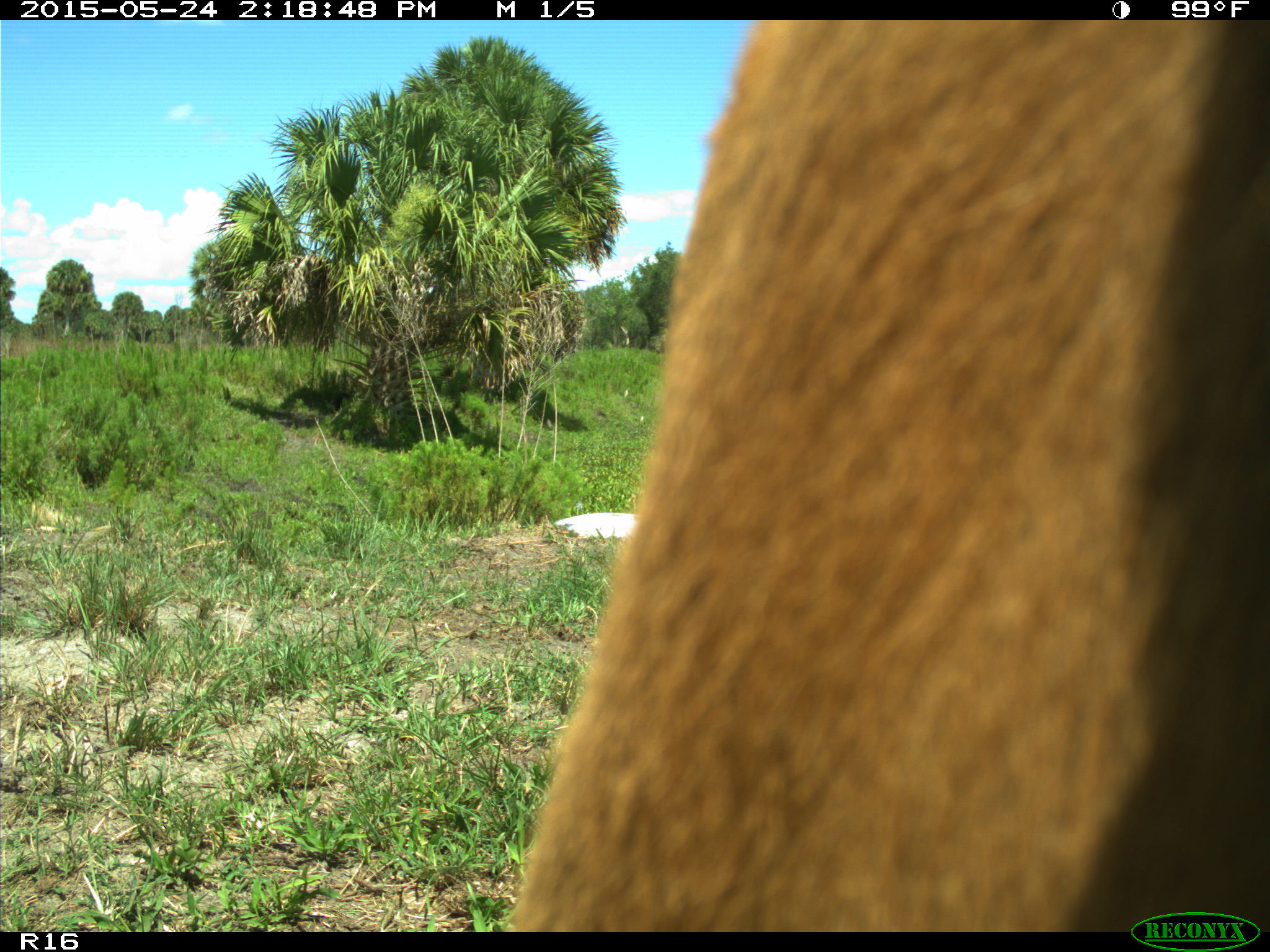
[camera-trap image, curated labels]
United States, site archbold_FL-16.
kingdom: Animalia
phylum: Chordata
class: Mammalia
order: Artiodactyla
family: Bovidae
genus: Bos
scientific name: Bos taurus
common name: domestic cow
Bos taurus (domestic cow).